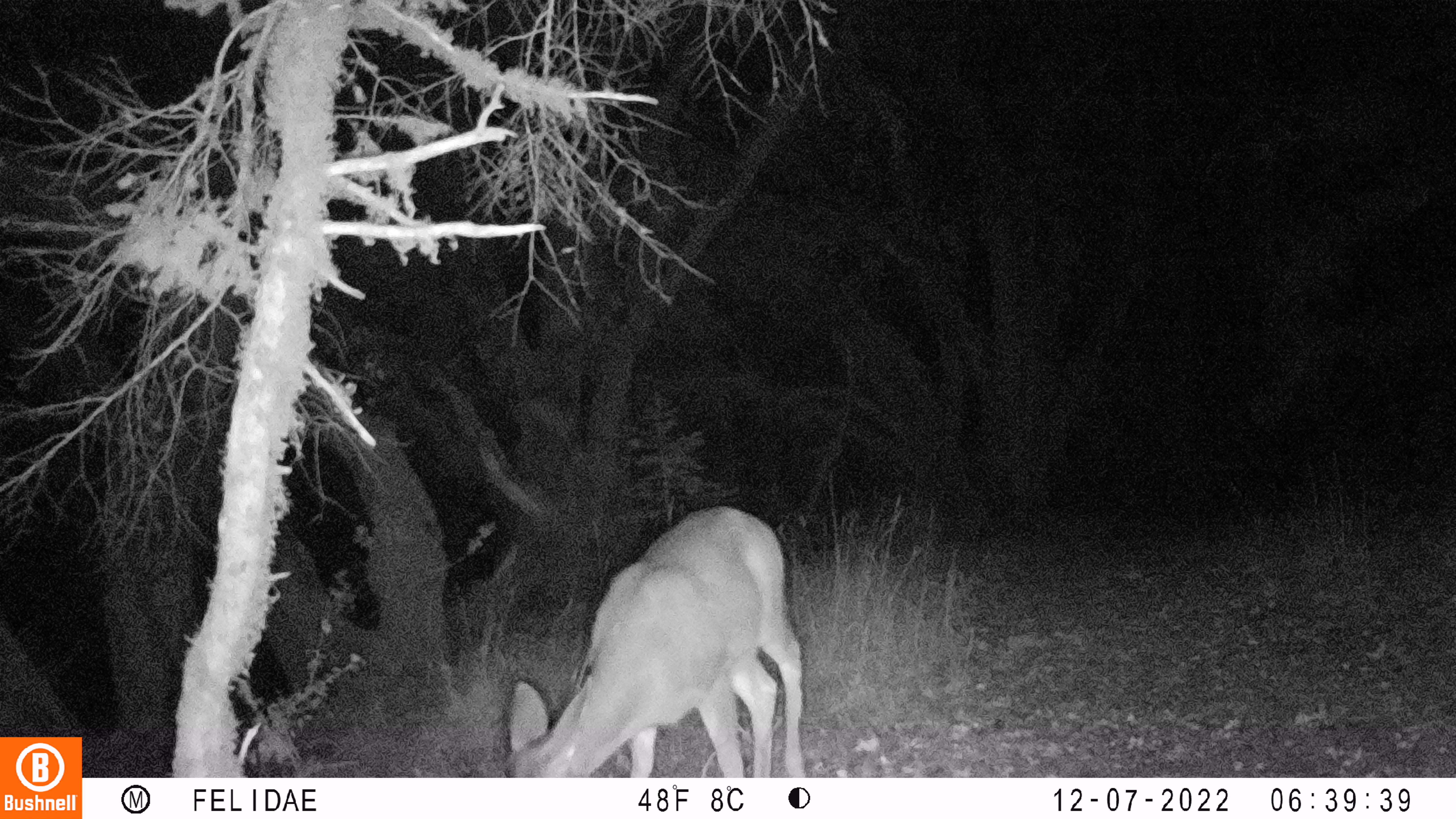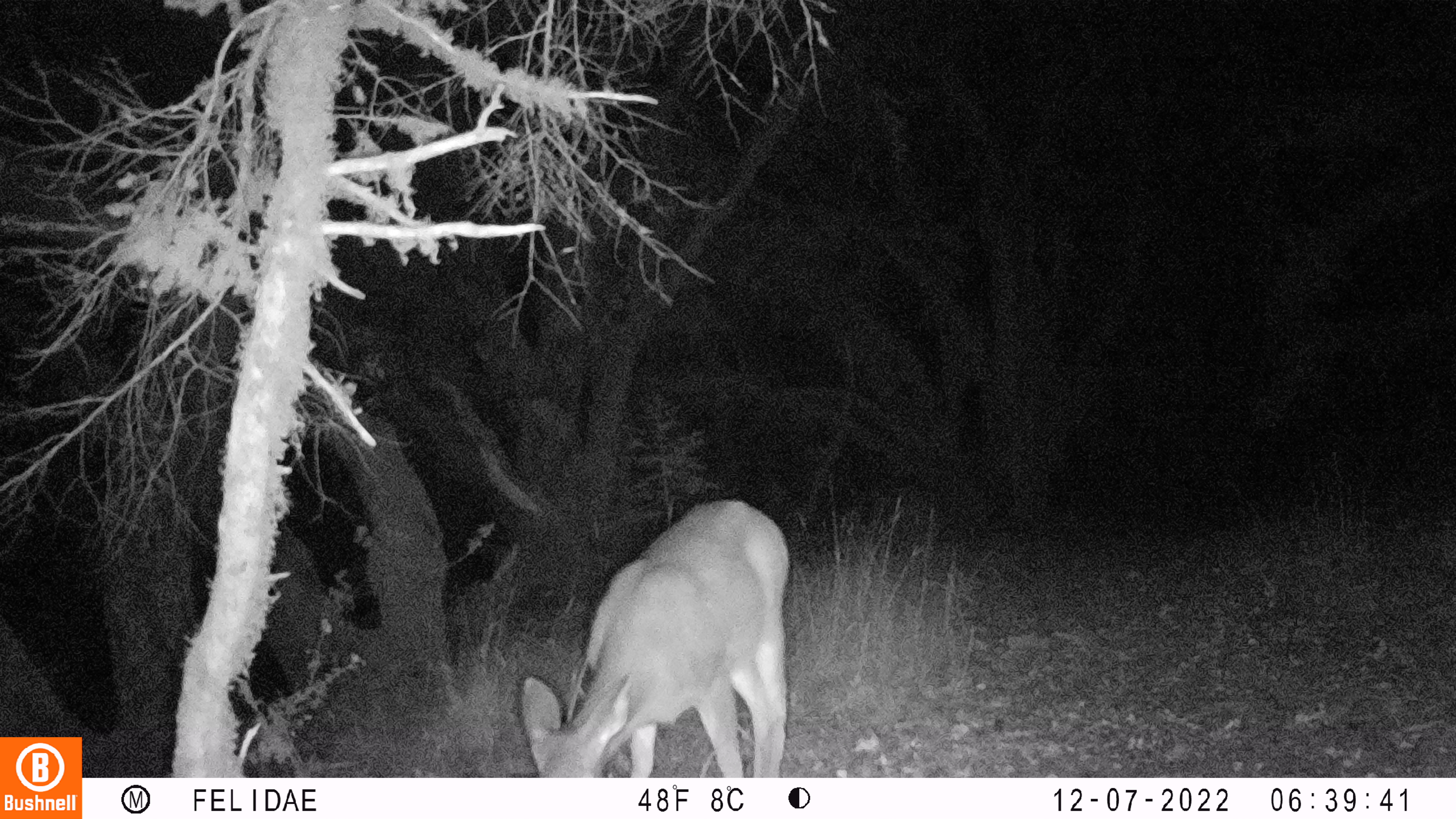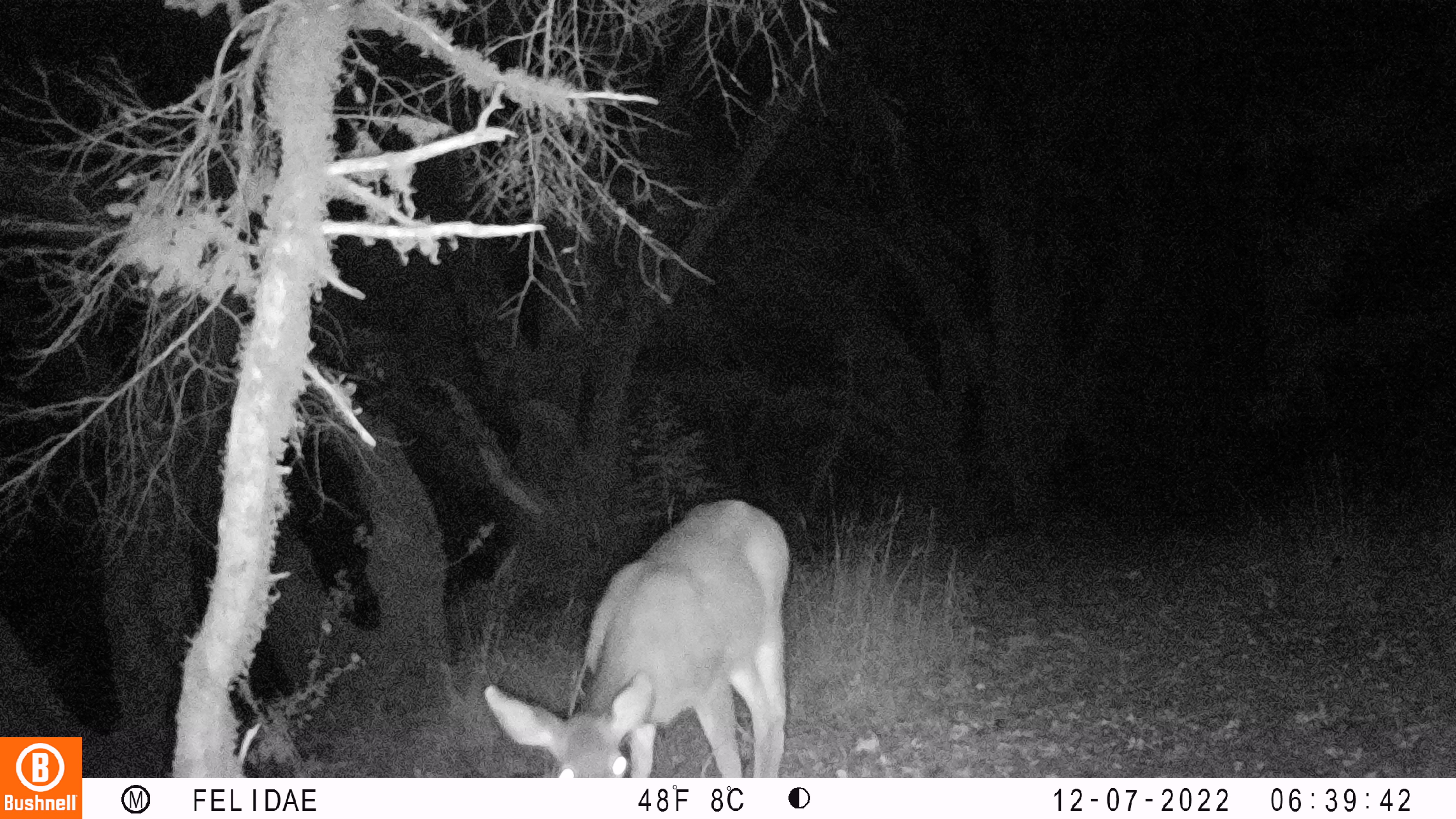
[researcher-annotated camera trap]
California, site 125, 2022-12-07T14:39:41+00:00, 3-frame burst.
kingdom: Animalia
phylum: Chordata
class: Mammalia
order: Artiodactyla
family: Cervidae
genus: Odocoileus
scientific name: Odocoileus hemionus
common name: mule deer